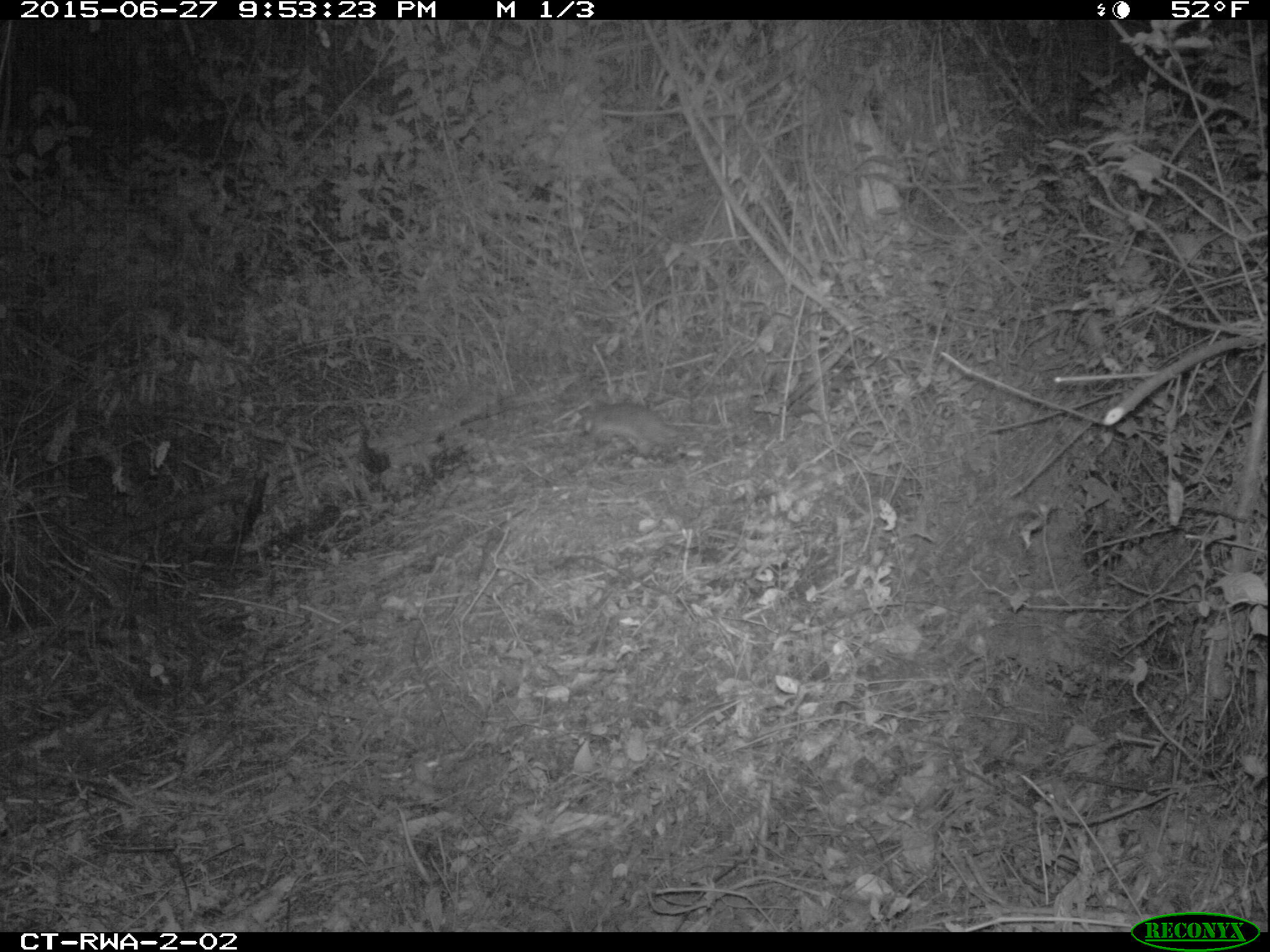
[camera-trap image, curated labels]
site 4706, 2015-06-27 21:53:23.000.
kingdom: Animalia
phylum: Chordata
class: Mammalia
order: Rodentia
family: Nesomyidae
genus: Cricetomys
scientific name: Cricetomys gambianus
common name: african giant pouched rat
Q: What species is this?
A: Cricetomys gambianus (african giant pouched rat).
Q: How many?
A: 1.